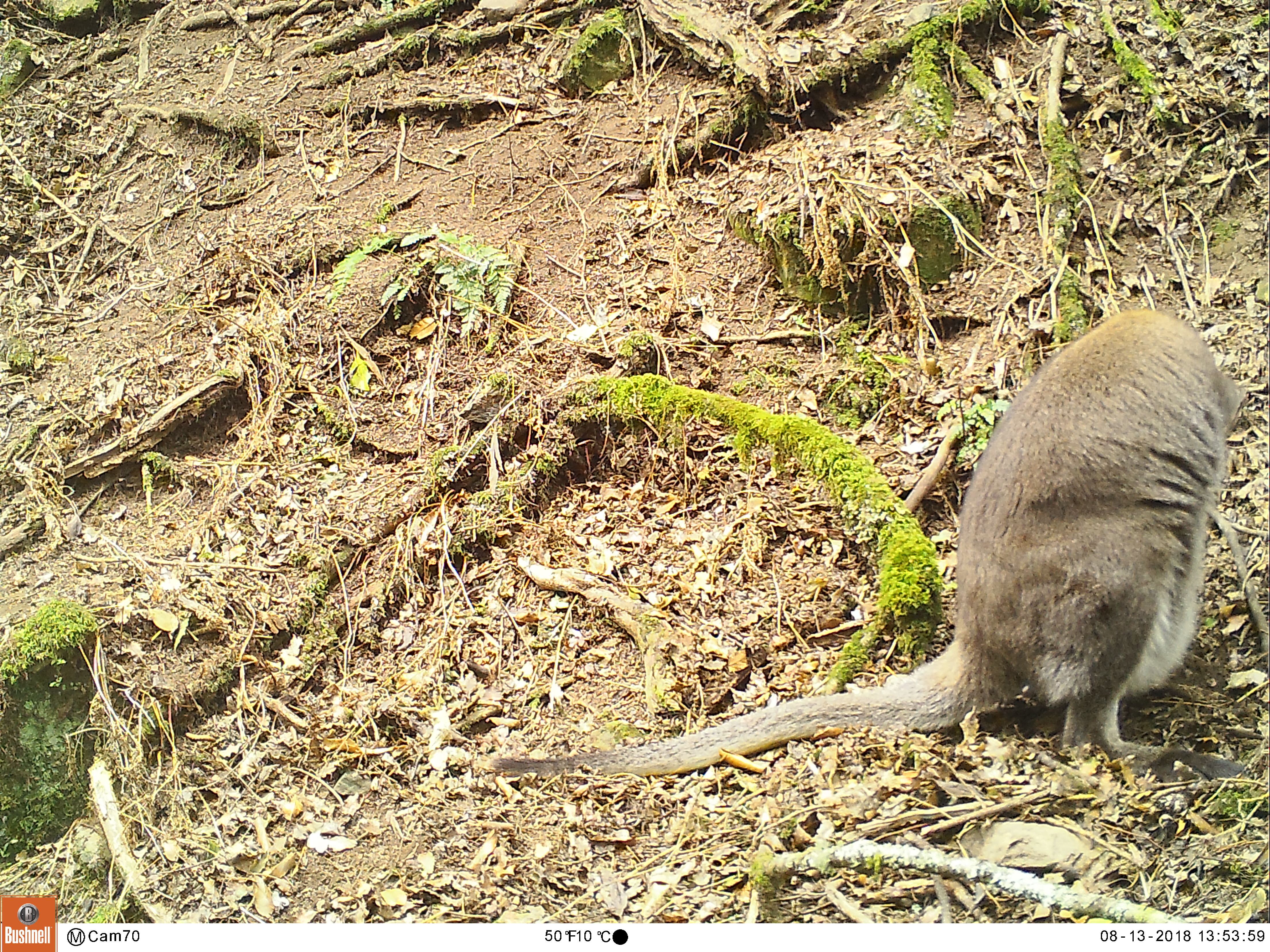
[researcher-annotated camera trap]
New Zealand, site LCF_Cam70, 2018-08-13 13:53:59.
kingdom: Animalia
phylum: Chordata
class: Mammalia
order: Diprotodontia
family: Macropodidae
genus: Notamacropus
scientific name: Notamacropus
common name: wallaby